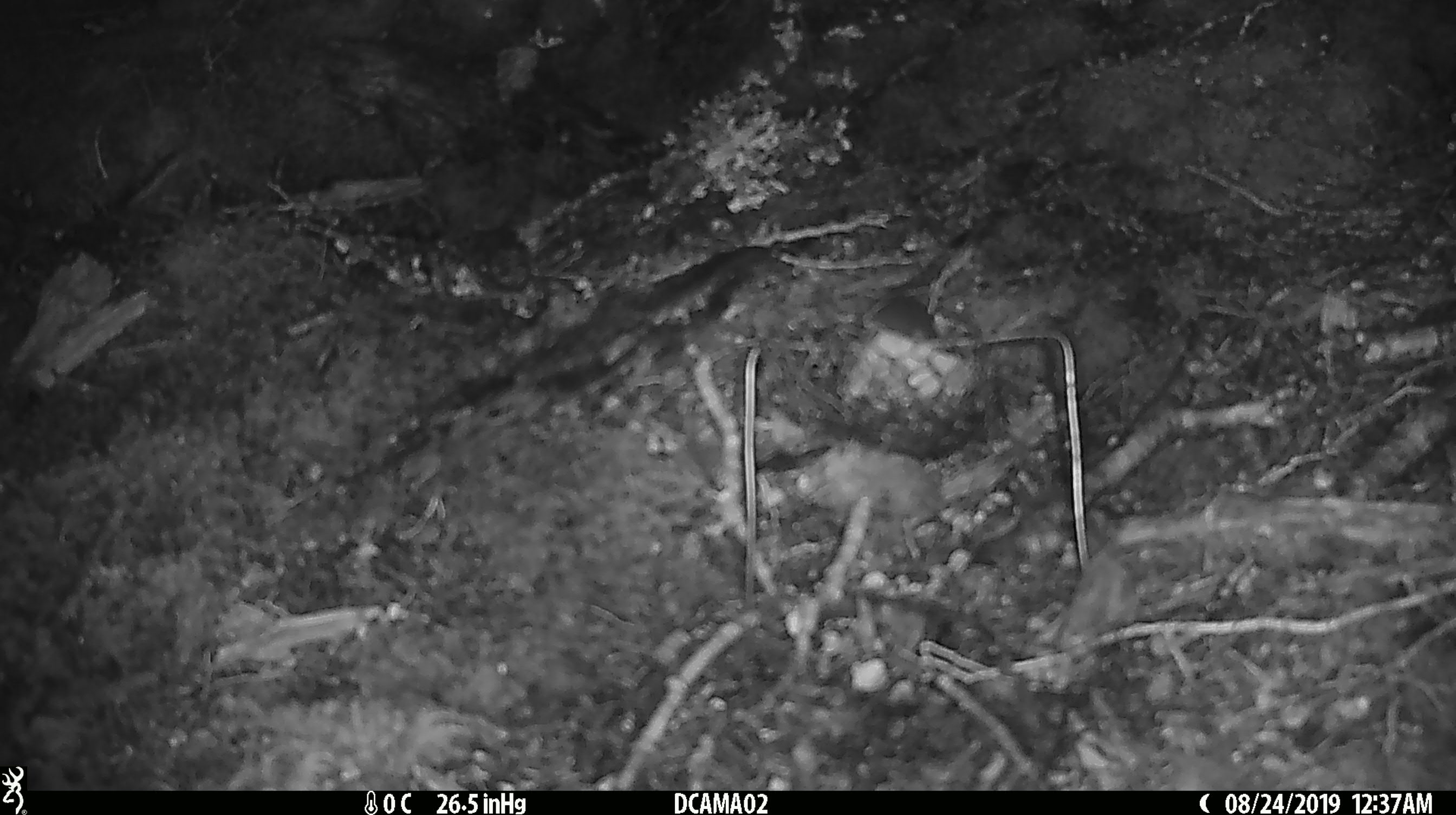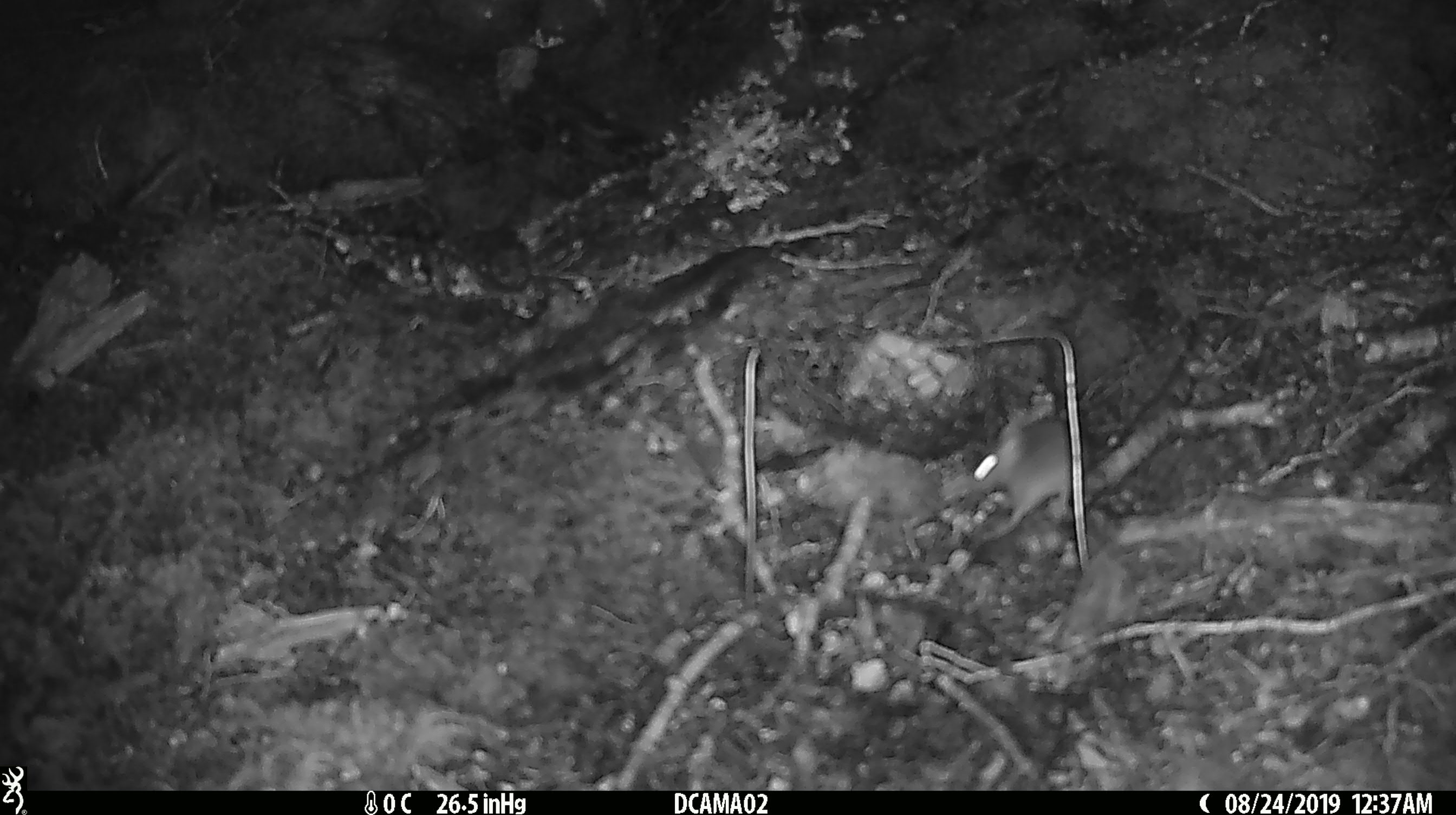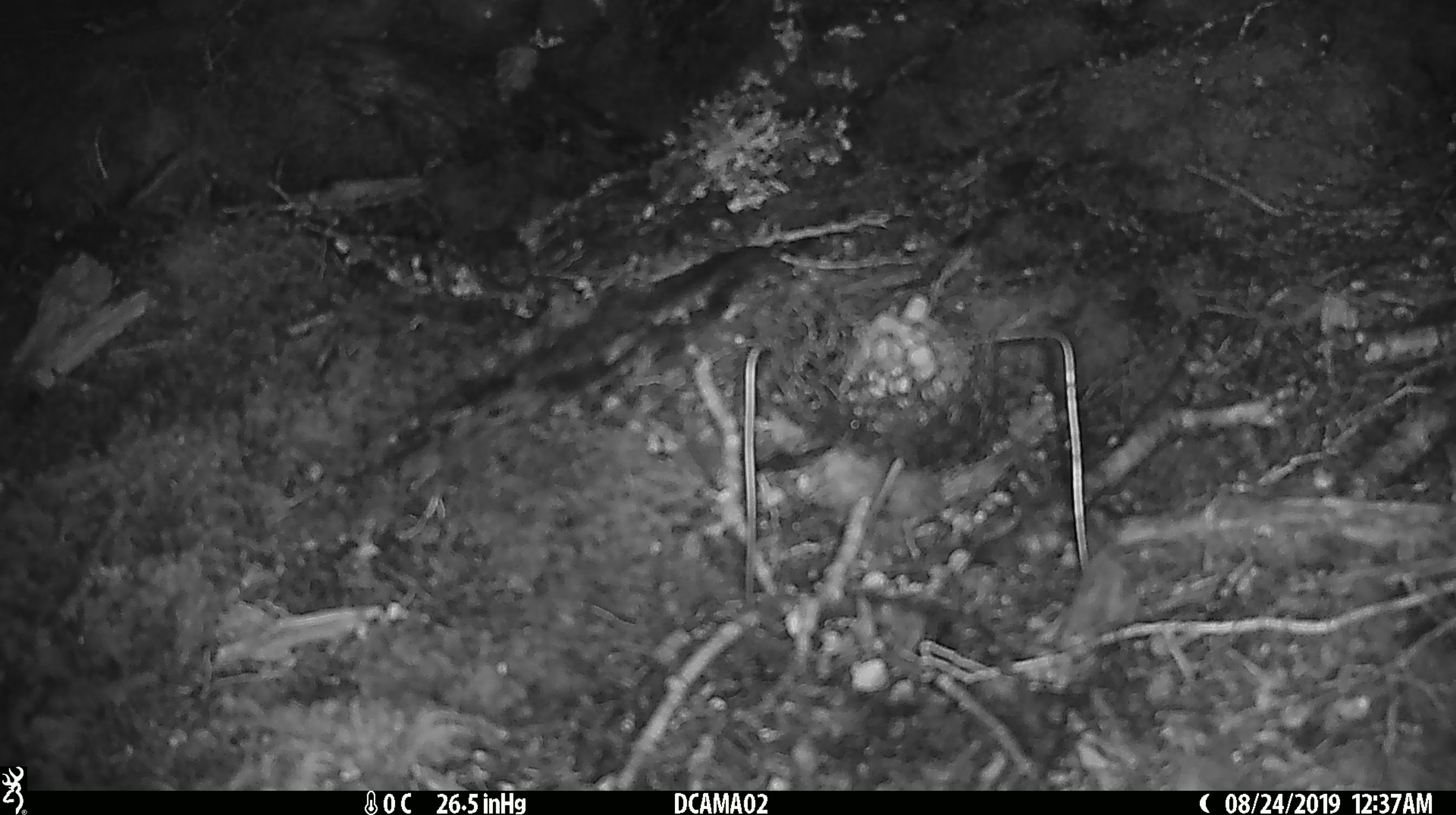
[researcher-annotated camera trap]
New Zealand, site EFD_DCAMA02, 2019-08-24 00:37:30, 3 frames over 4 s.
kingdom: Animalia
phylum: Chordata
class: Mammalia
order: Rodentia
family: Muridae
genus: Mus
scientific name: Mus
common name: mouse